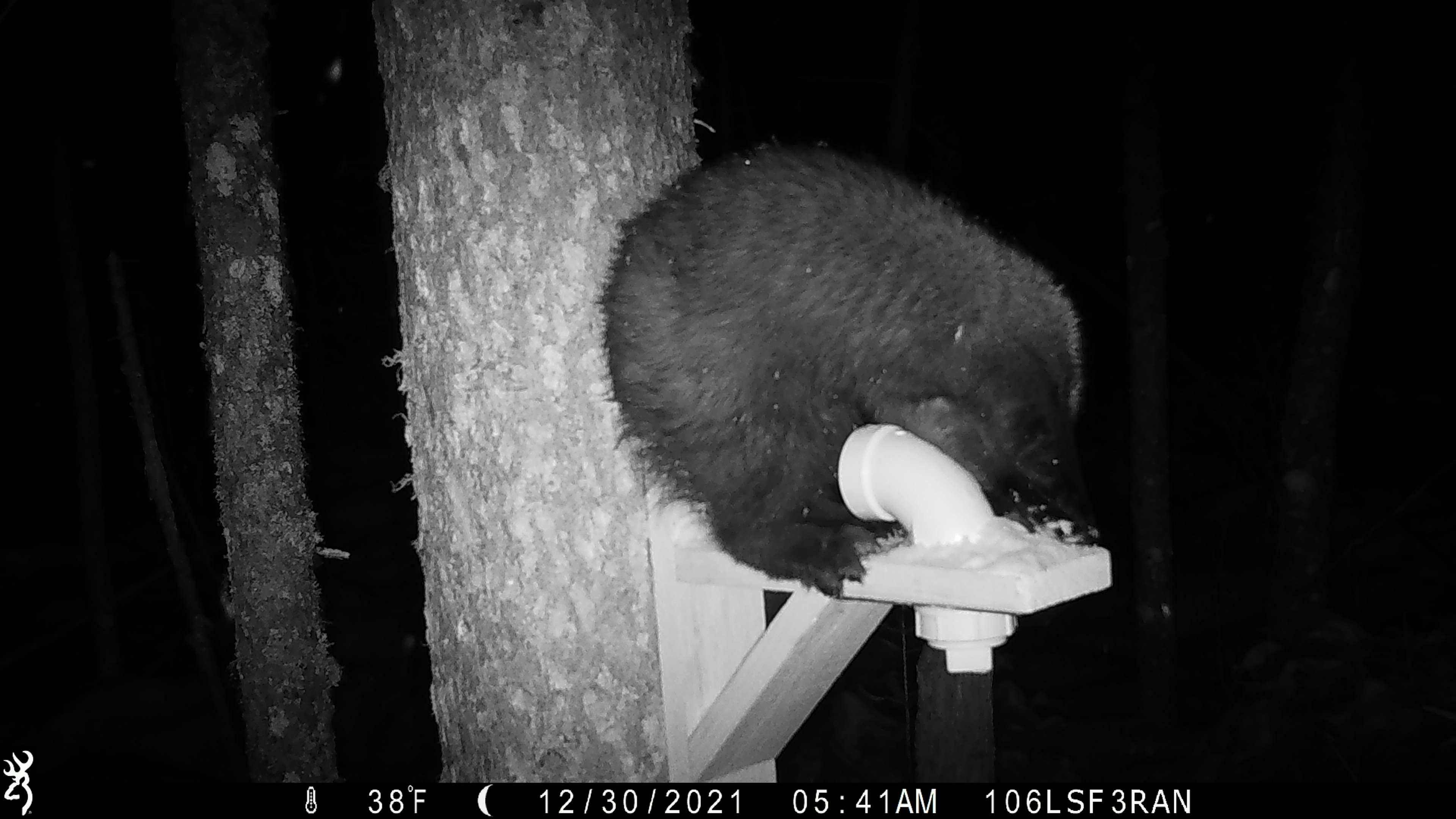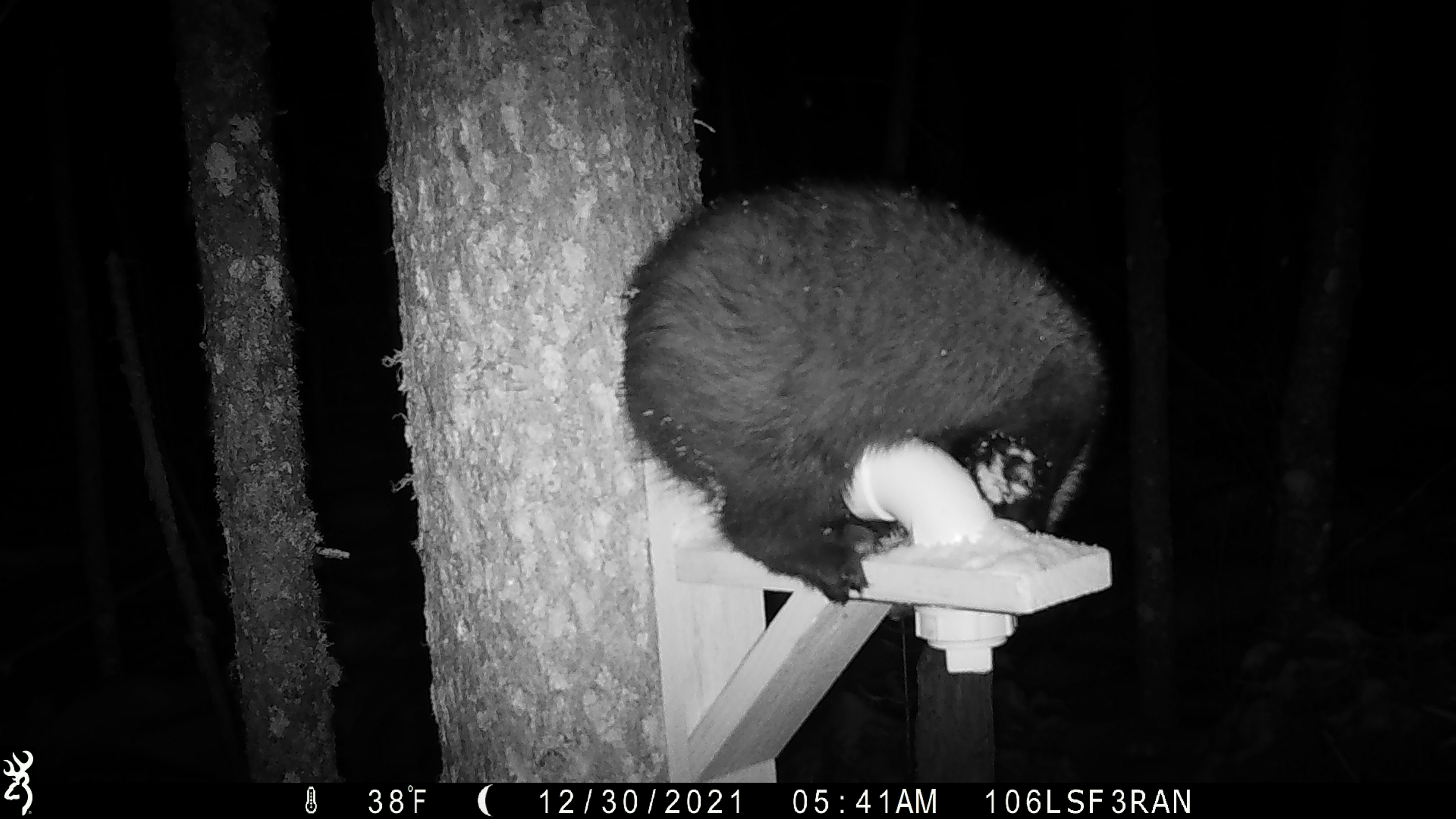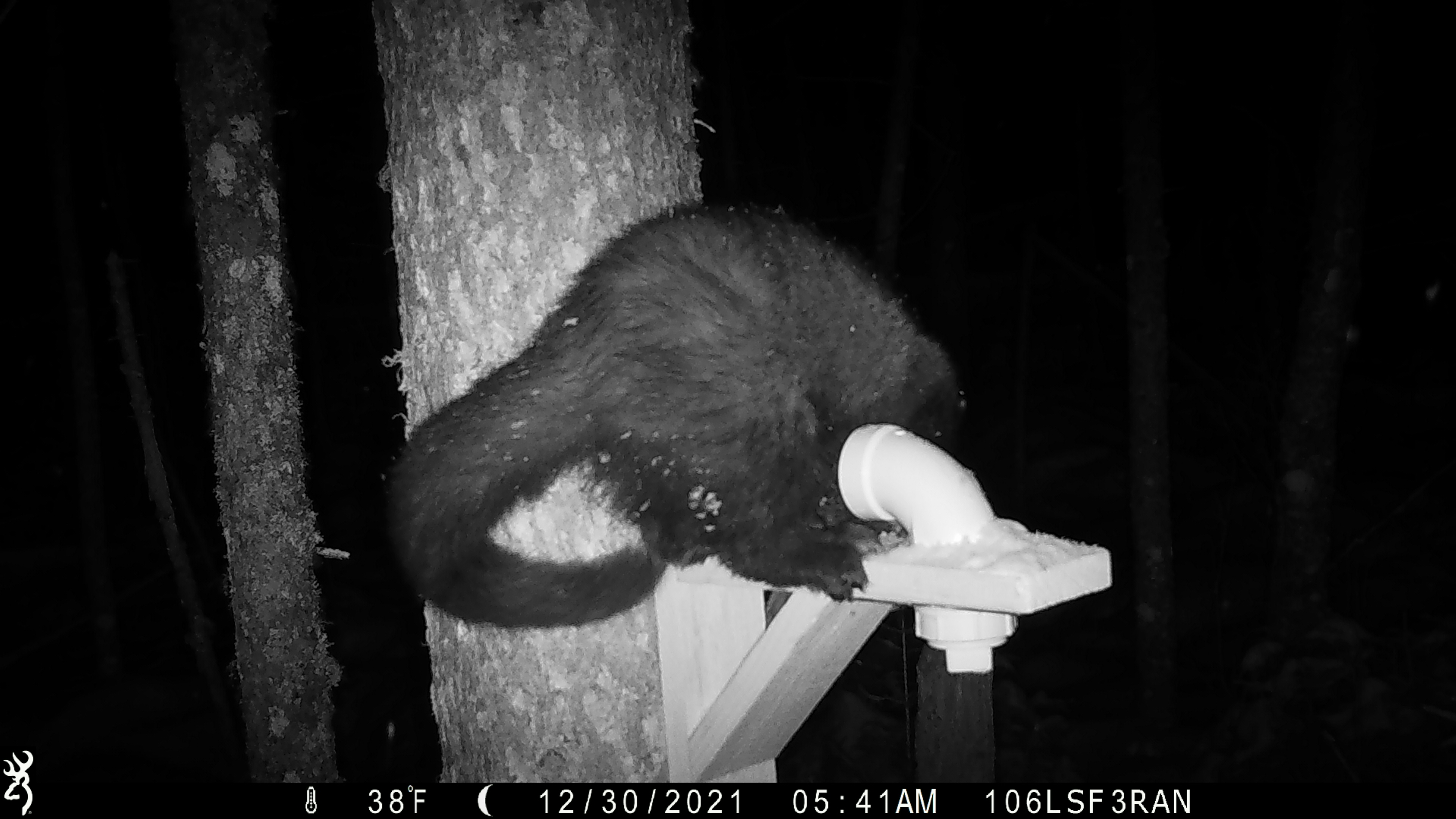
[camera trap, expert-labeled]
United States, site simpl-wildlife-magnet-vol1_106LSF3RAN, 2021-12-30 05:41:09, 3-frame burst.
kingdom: Animalia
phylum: Chordata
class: Mammalia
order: Carnivora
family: Mustelidae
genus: Pekania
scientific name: Pekania pennanti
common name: fisher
Fisher (Pekania pennanti).